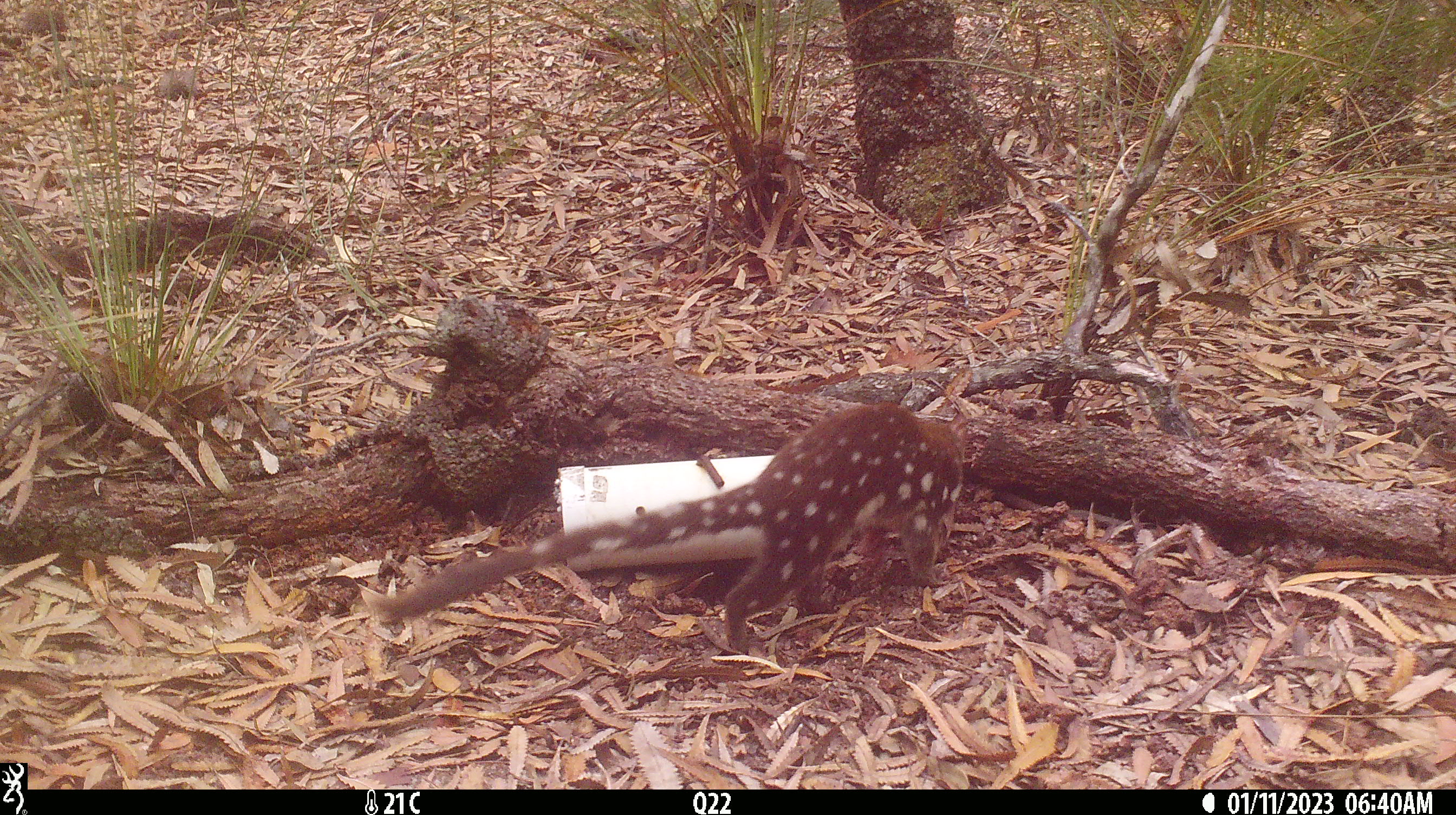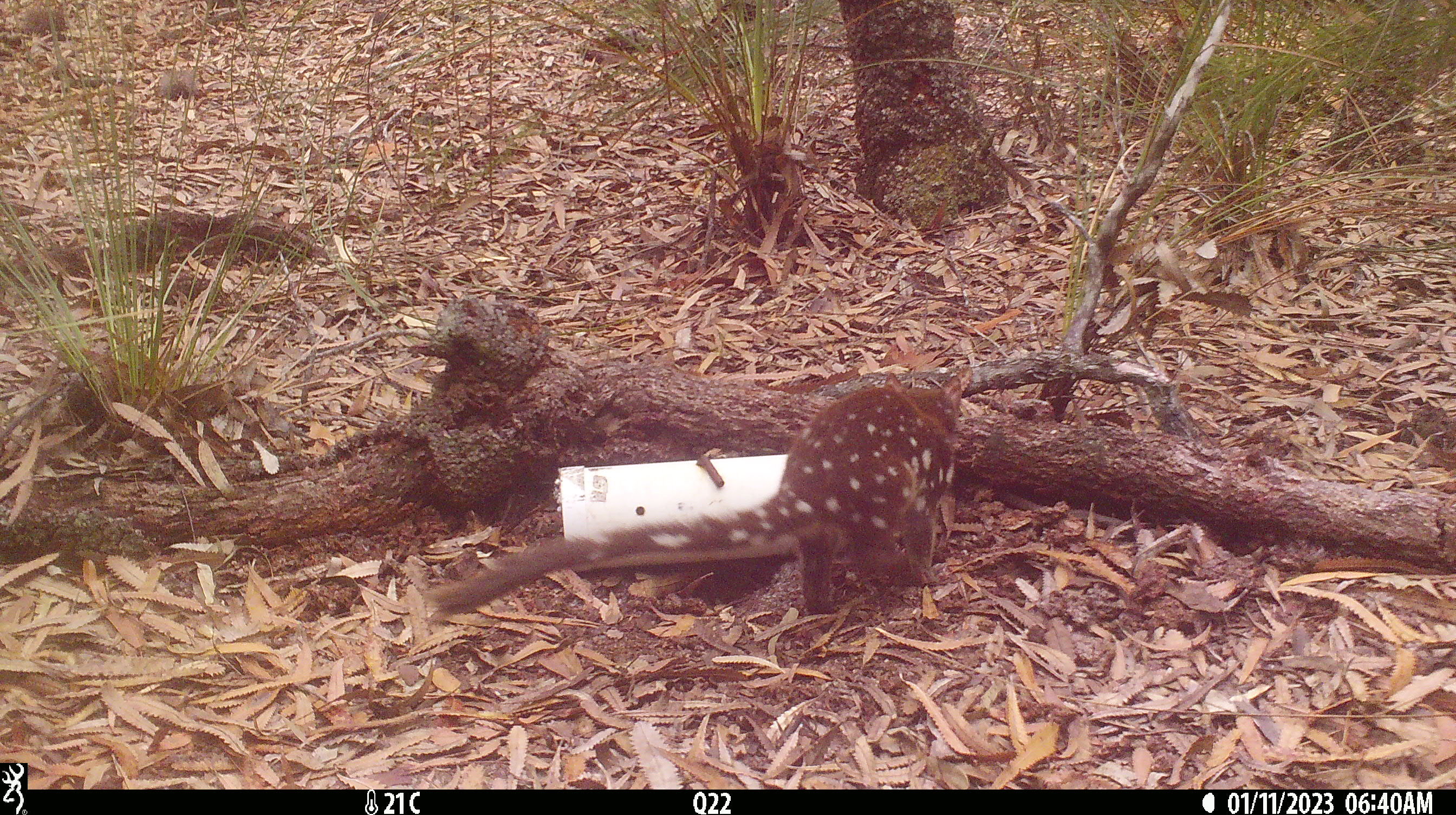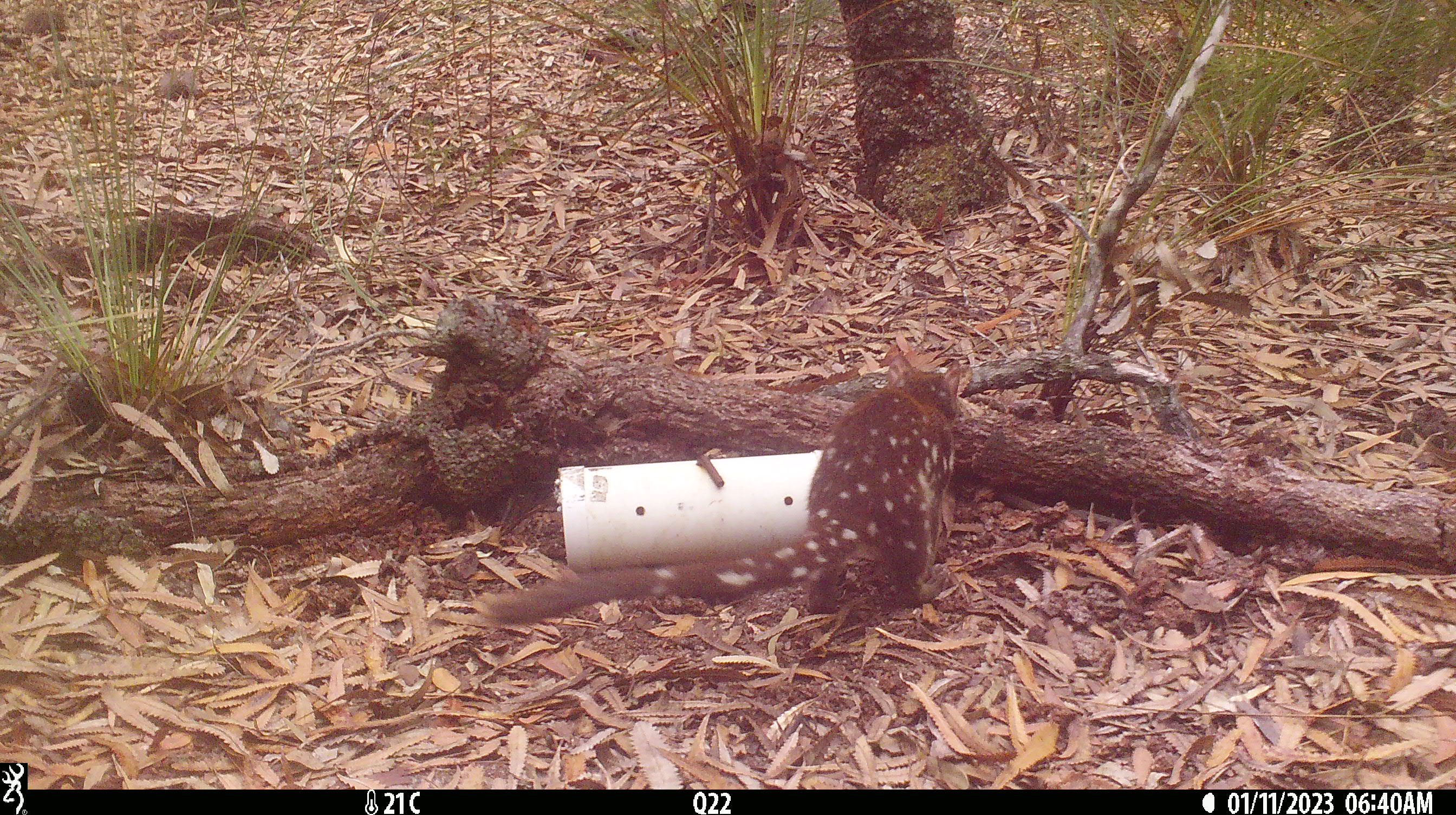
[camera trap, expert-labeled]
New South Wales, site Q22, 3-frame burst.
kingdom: Animalia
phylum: Chordata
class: Mammalia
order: Dasyuromorphia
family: Dasyuridae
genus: Dasyurus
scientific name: Dasyurus maculatus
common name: spotted-tailed quoll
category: quoll